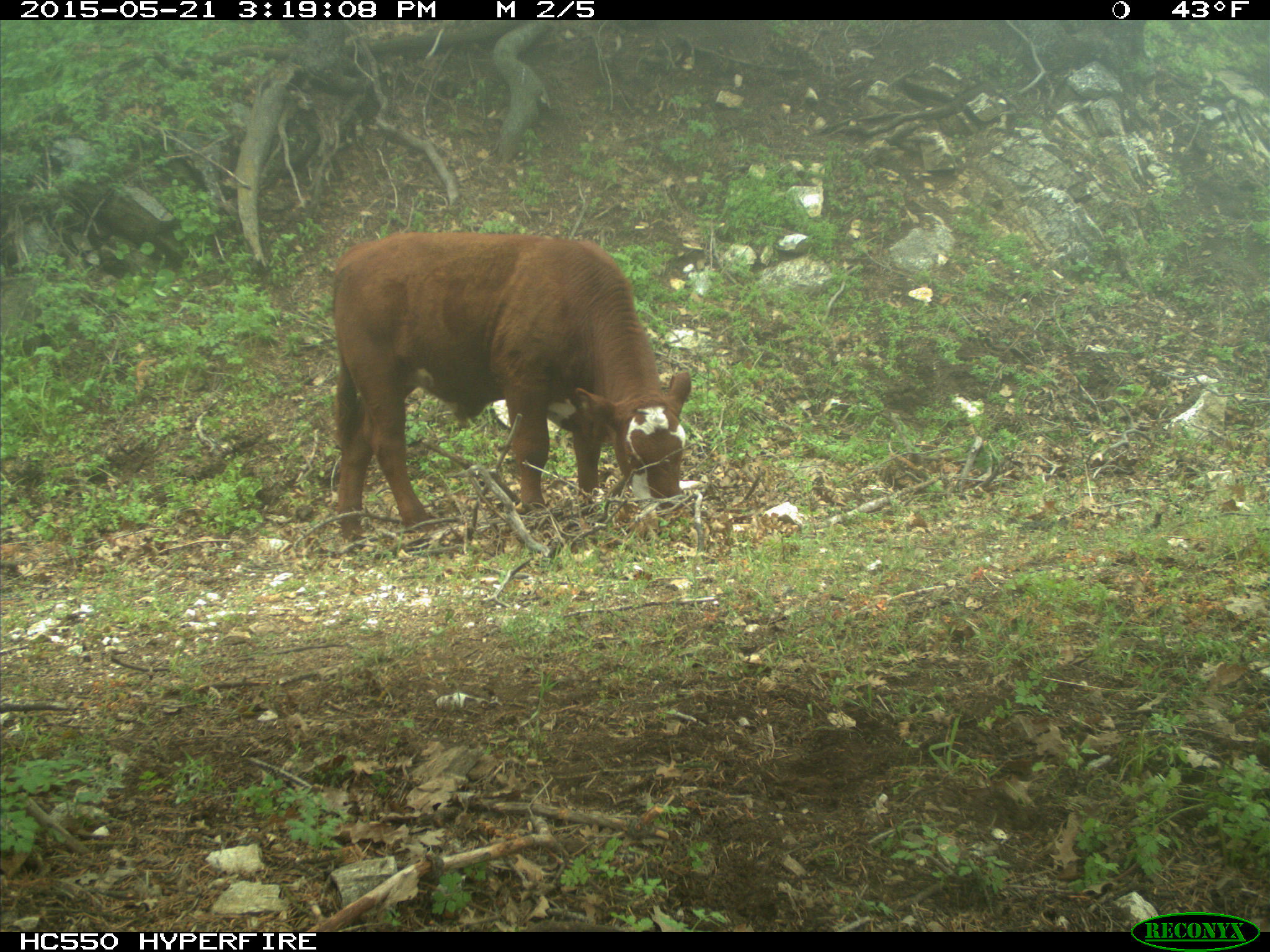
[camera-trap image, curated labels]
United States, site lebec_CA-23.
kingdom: Animalia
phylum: Chordata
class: Mammalia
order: Artiodactyla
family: Bovidae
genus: Bos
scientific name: Bos taurus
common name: domestic cow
Bos taurus (domestic cow).